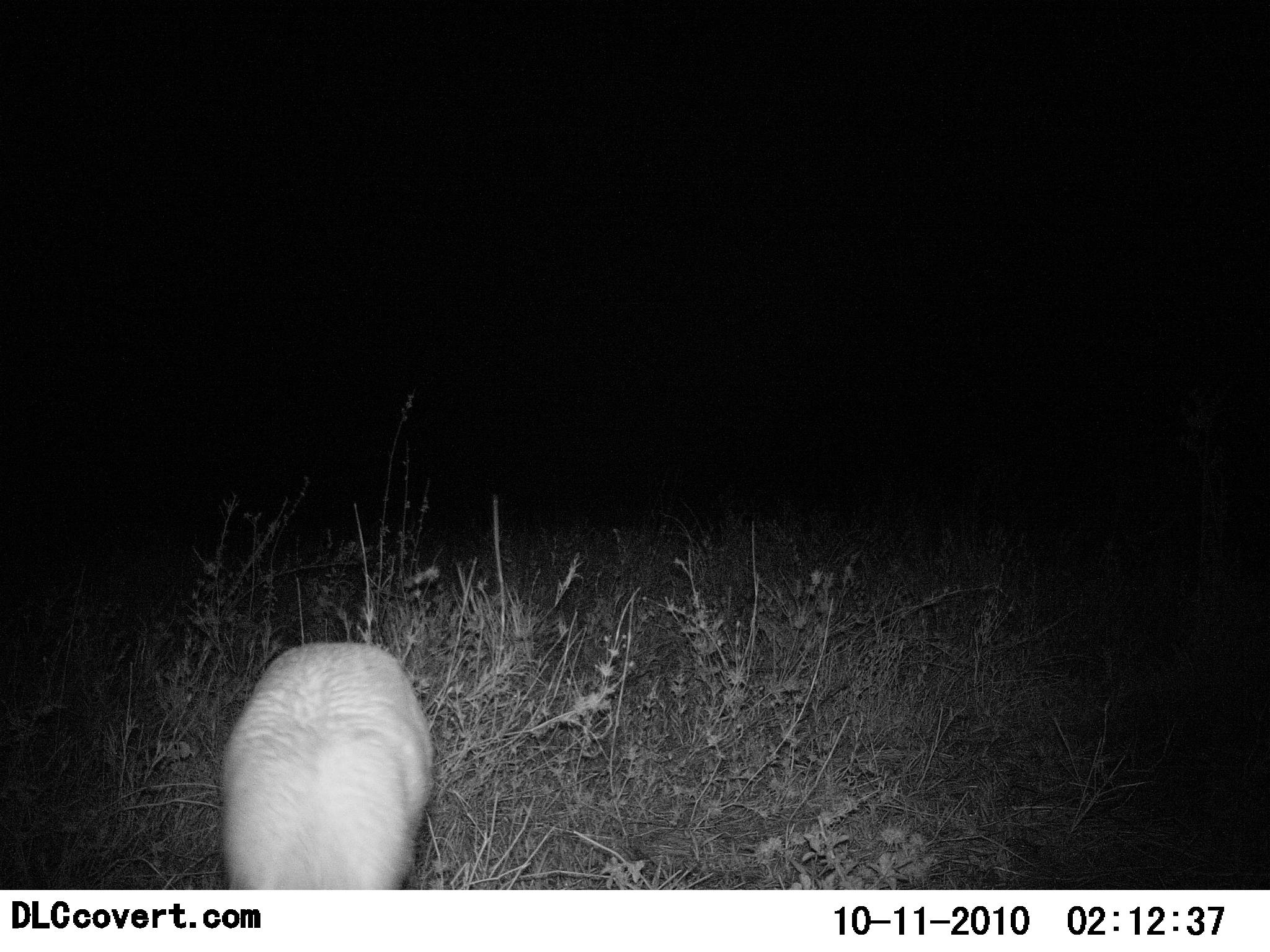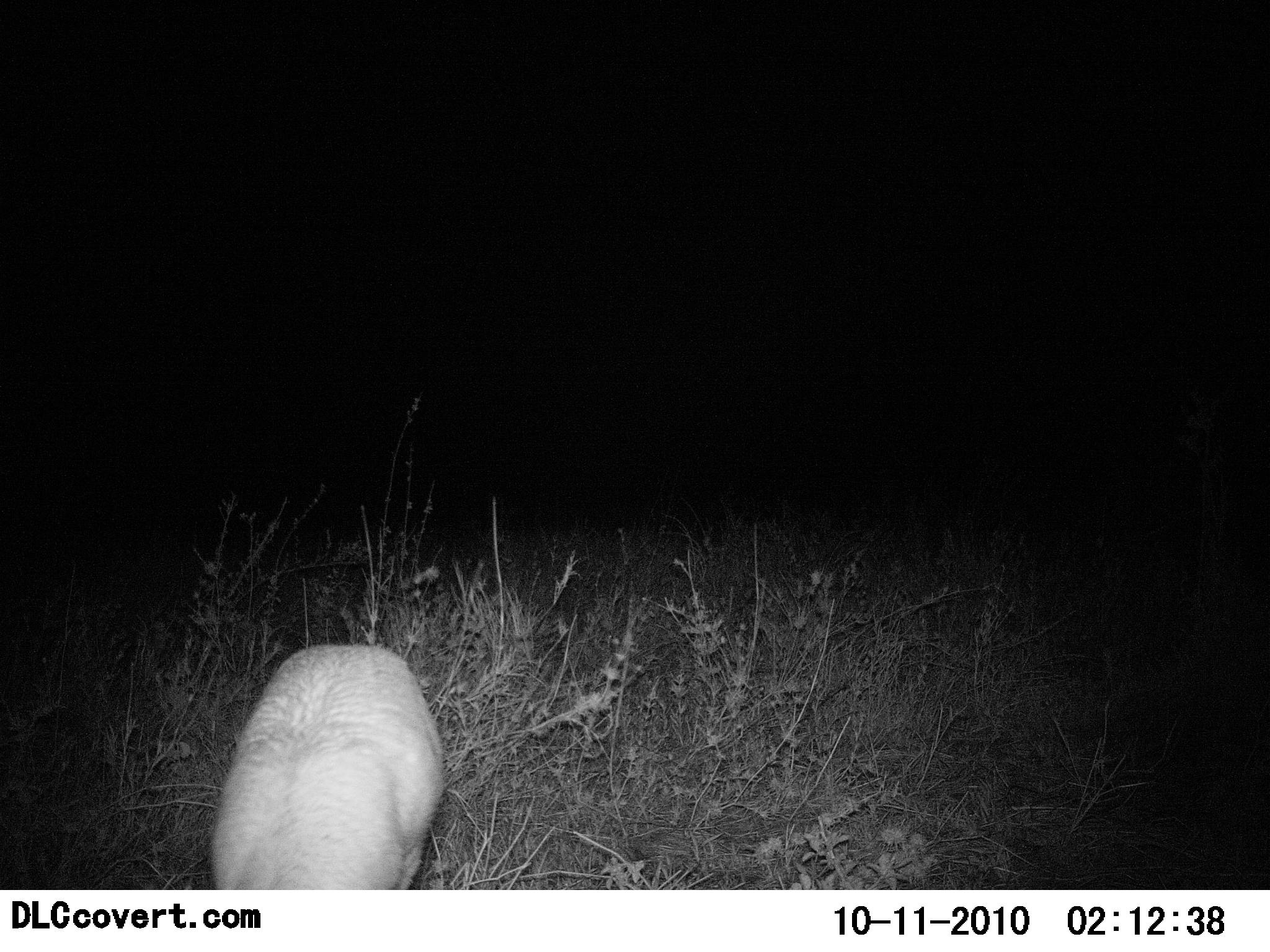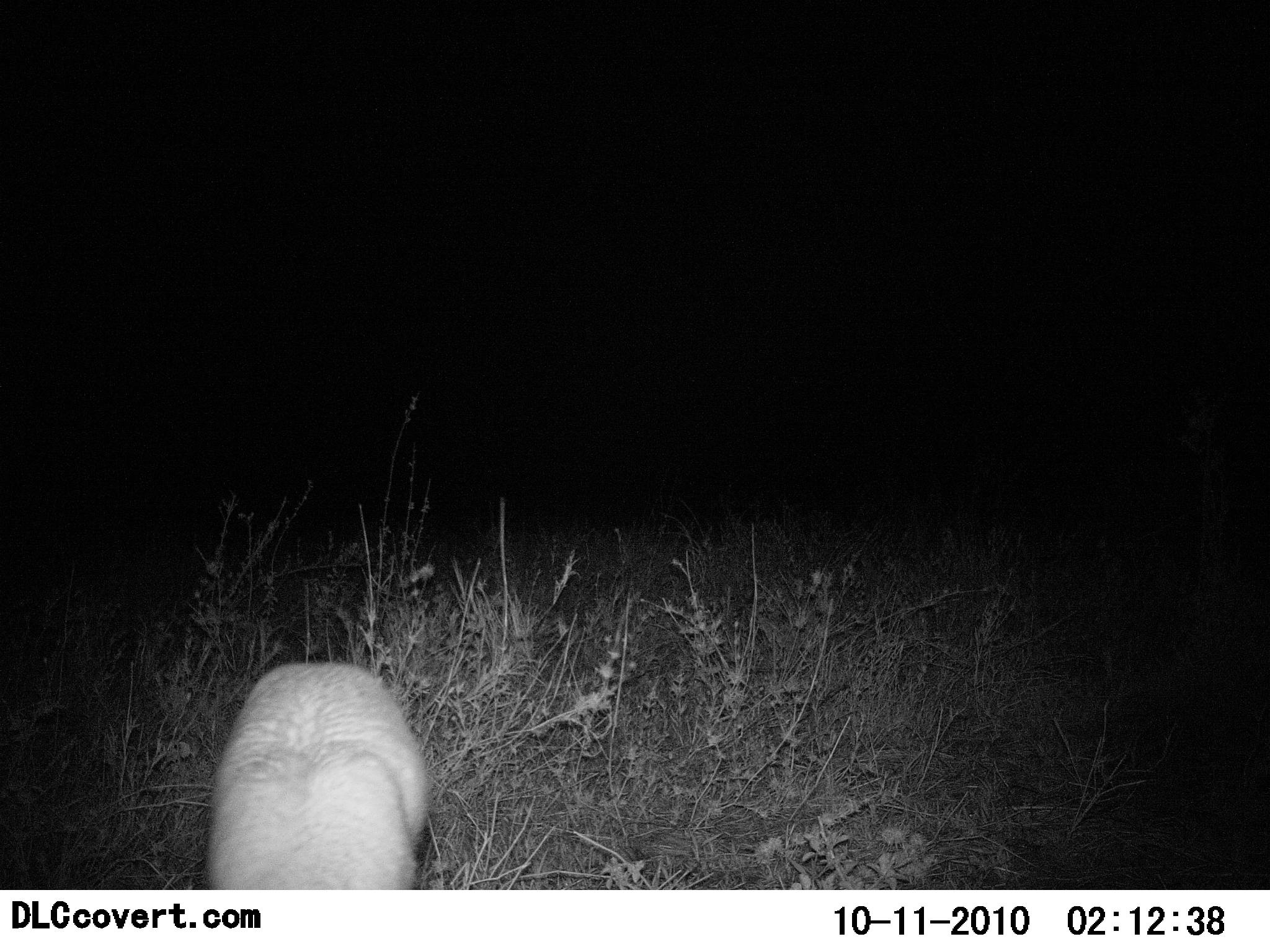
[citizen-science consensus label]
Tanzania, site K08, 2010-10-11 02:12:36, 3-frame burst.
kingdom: Animalia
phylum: Chordata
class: Mammalia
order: Tubulidentata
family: Orycteropodidae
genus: Orycteropus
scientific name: Orycteropus afer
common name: aardvark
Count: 1.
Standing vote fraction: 75%.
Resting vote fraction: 0%.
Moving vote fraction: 0%.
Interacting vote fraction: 0%.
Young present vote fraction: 0%.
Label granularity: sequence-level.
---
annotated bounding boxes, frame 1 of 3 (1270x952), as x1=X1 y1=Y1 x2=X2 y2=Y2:
animal: x1=220 y1=642 x2=436 y2=890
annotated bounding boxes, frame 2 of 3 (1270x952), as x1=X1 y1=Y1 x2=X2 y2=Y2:
animal: x1=210 y1=645 x2=446 y2=890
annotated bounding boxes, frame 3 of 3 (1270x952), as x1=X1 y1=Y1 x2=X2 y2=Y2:
animal: x1=203 y1=663 x2=434 y2=891